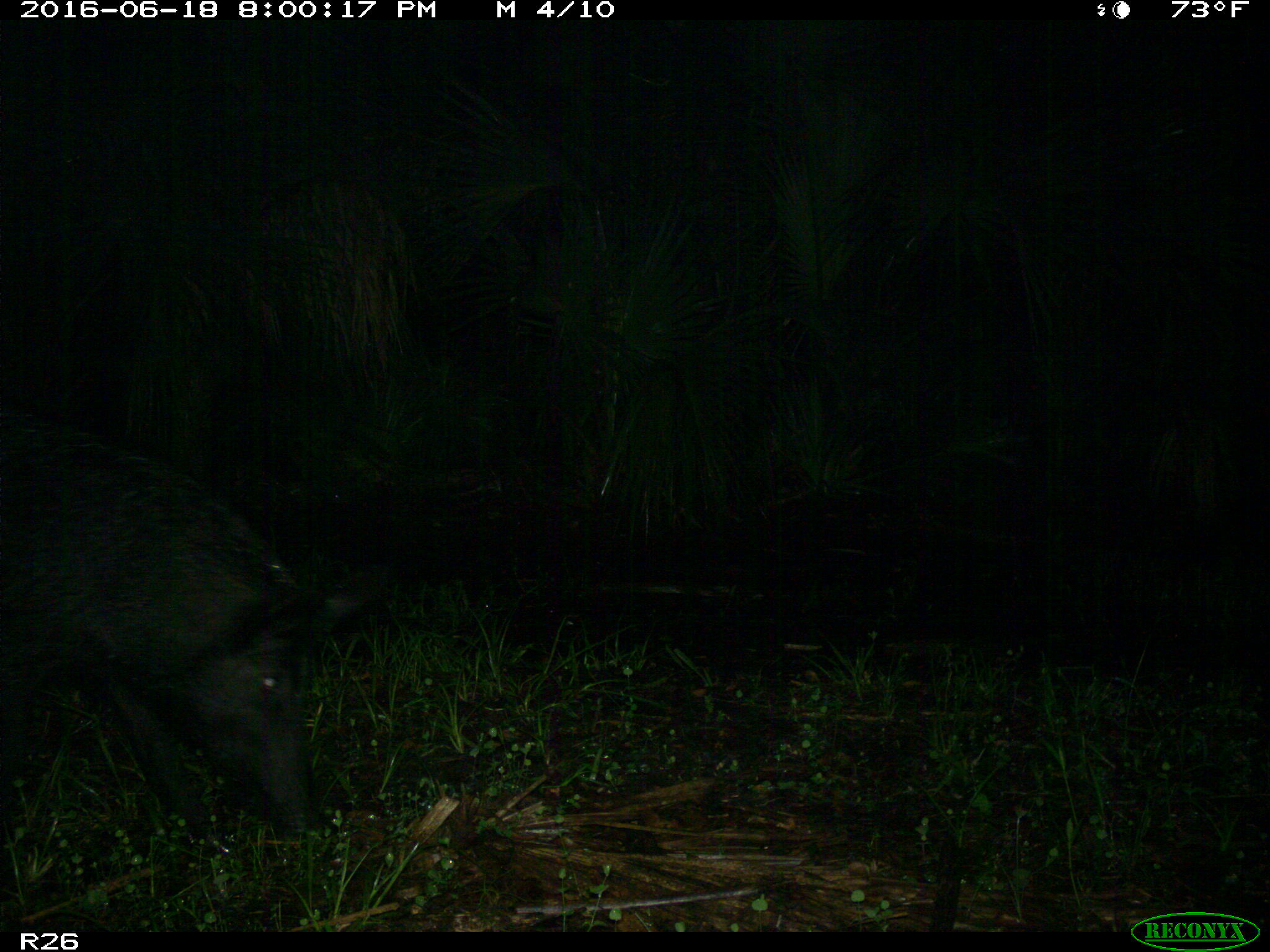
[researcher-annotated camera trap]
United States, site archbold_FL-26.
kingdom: Animalia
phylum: Chordata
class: Mammalia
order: Artiodactyla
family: Suidae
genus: Sus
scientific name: Sus scrofa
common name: wild boar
Sus scrofa (wild boar).